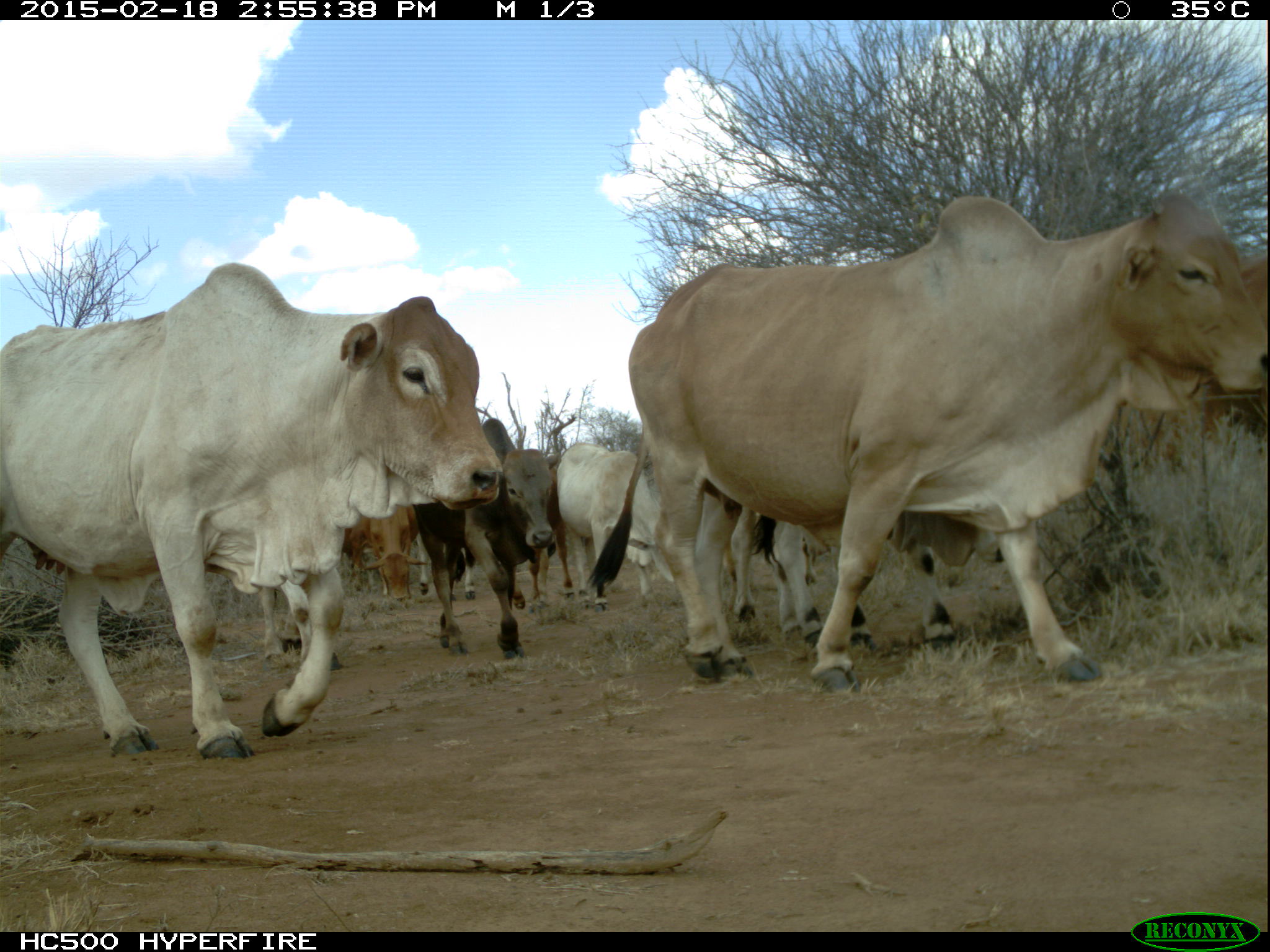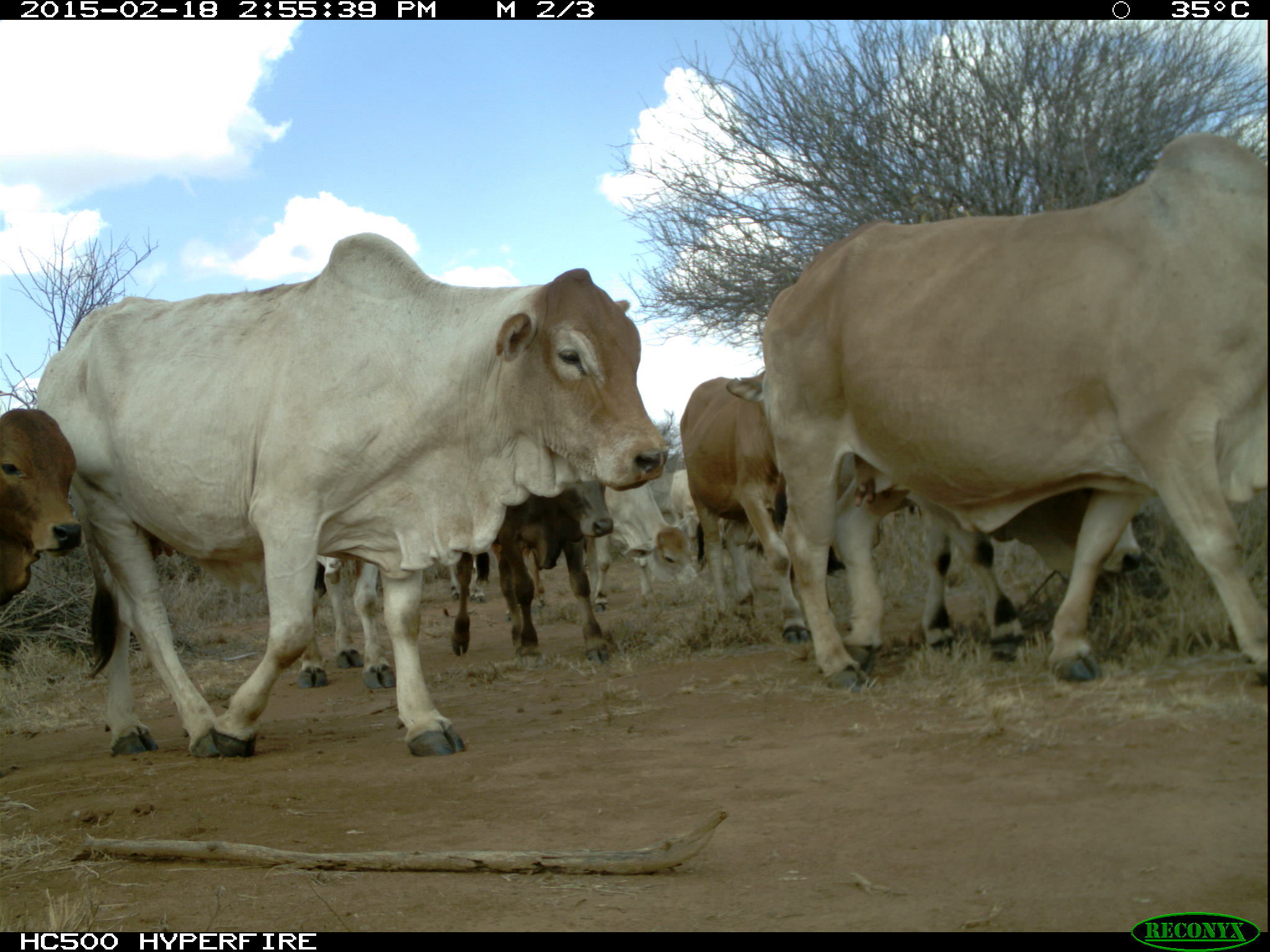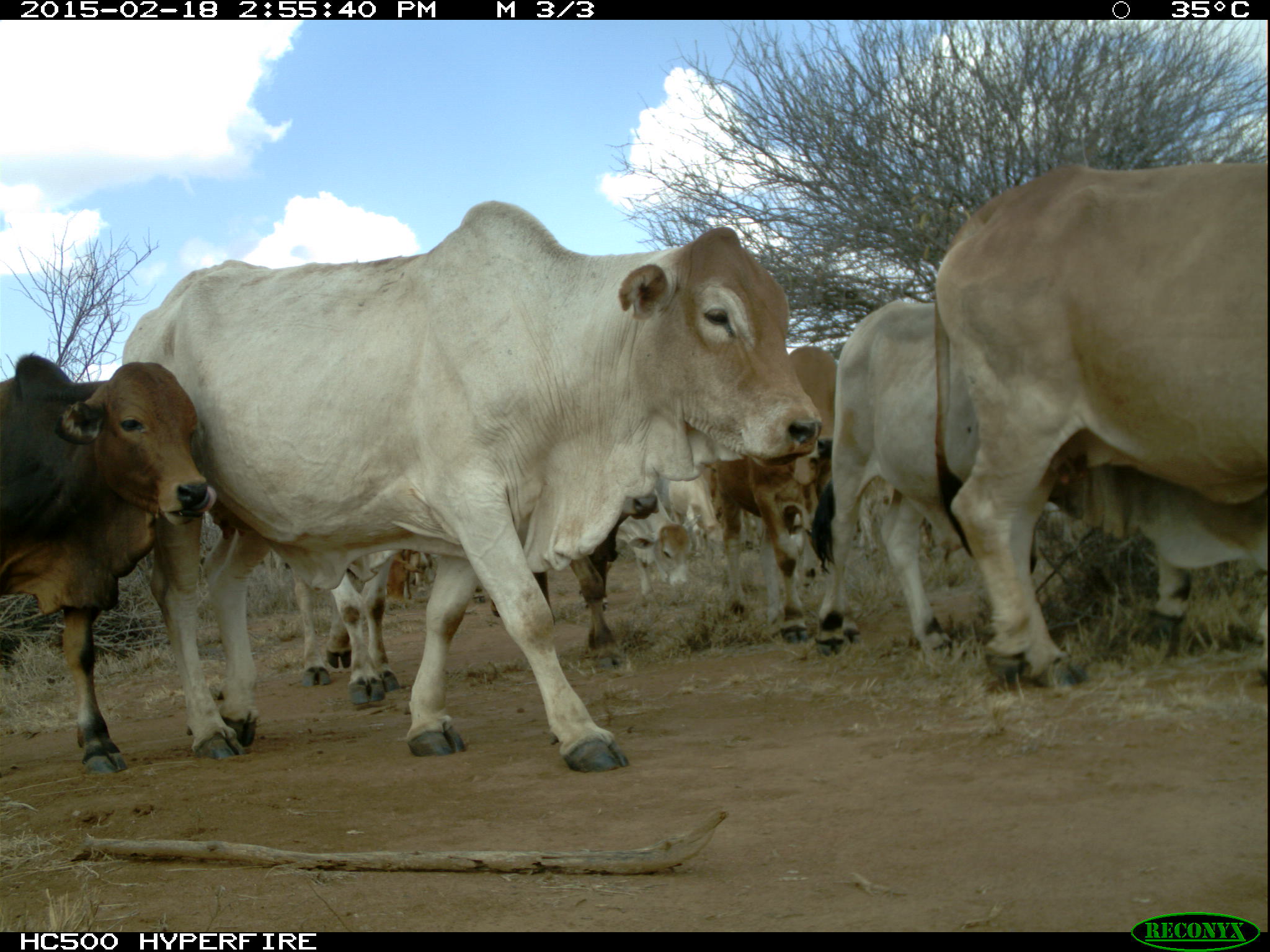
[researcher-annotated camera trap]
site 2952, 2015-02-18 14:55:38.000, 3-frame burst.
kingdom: Animalia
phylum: Chordata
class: Mammalia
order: Artiodactyla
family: Bovidae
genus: Bos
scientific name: Bos taurus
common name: domestic cattle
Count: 10.